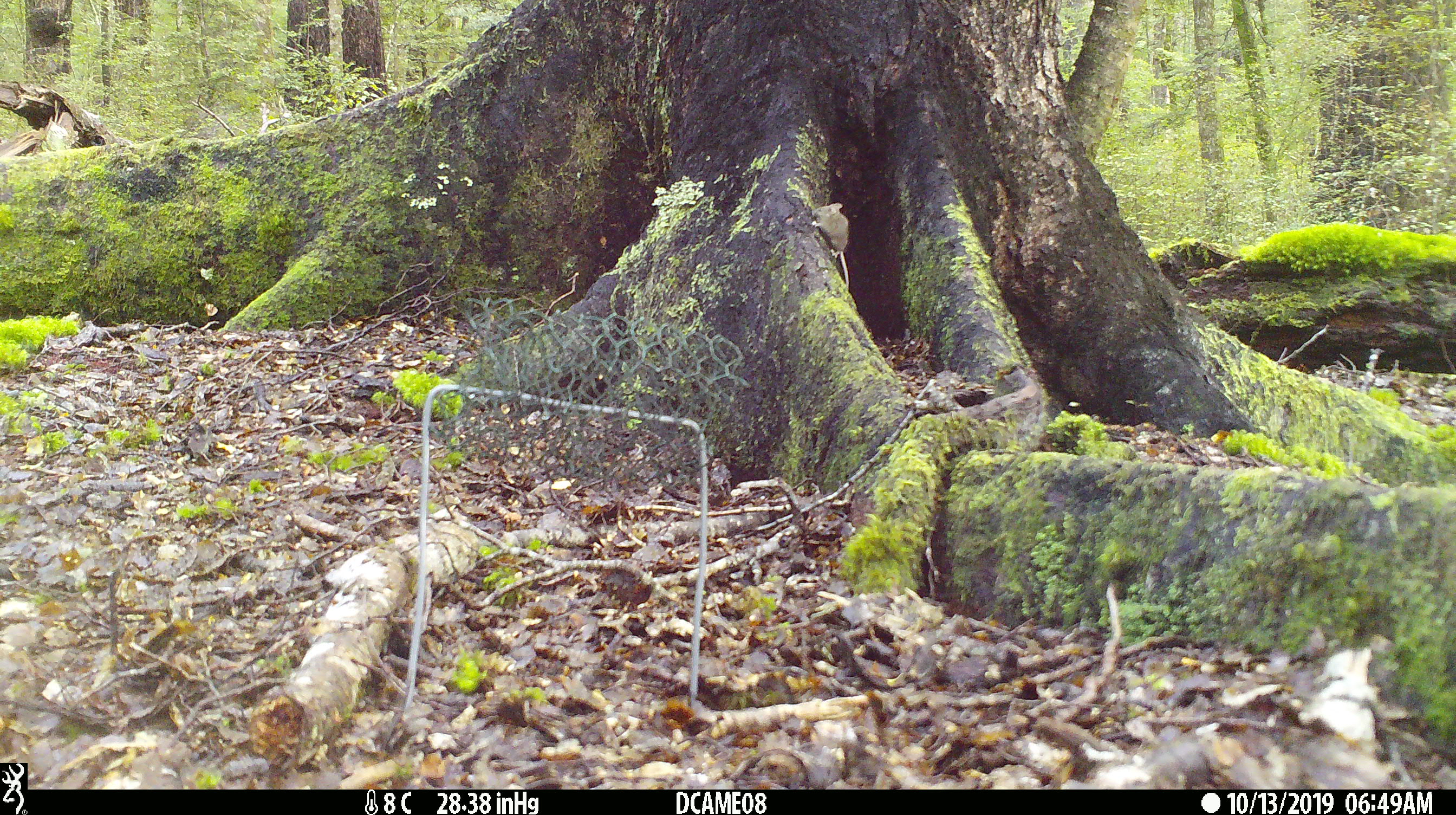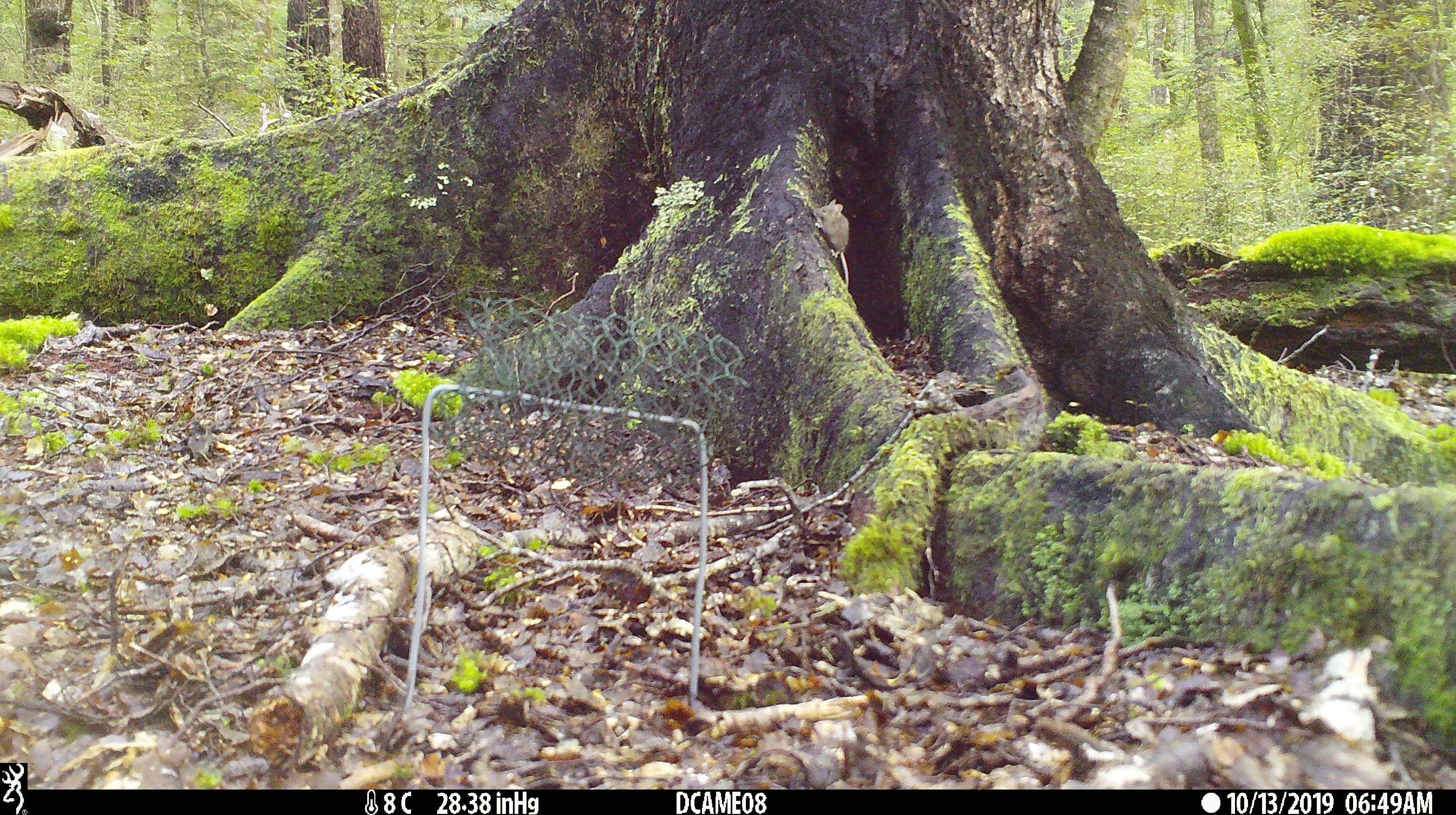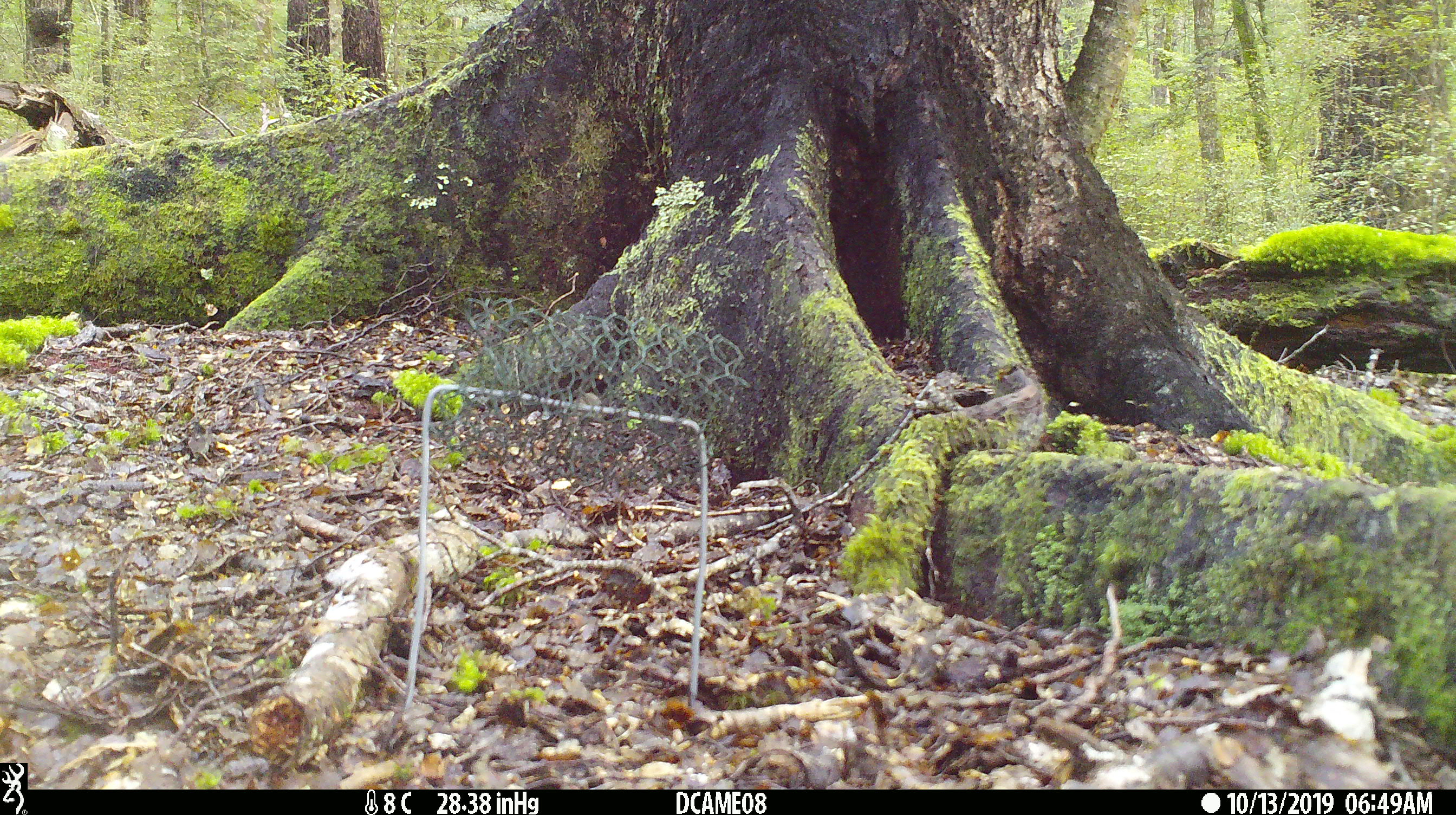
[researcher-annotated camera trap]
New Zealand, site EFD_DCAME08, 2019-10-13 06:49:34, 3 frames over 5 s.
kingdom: Animalia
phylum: Chordata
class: Mammalia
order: Rodentia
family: Muridae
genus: Mus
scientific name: Mus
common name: mouse